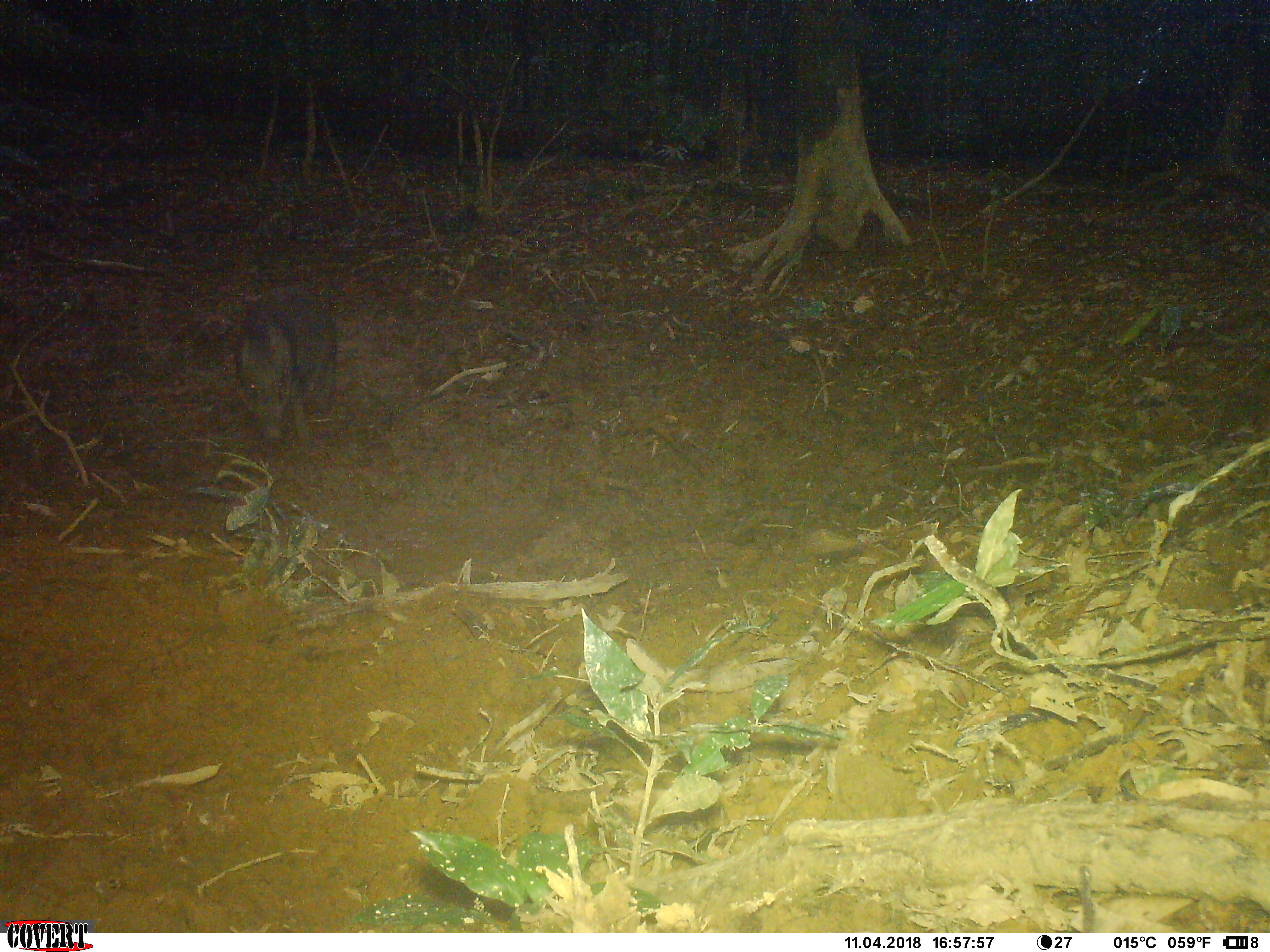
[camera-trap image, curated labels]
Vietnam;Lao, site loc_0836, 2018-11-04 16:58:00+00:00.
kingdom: Animalia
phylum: Chordata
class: Mammalia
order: Artiodactyla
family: Suidae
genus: Sus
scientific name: Sus scrofa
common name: eurasian wild pig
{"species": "eurasian wild pig (Sus scrofa)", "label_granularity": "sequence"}